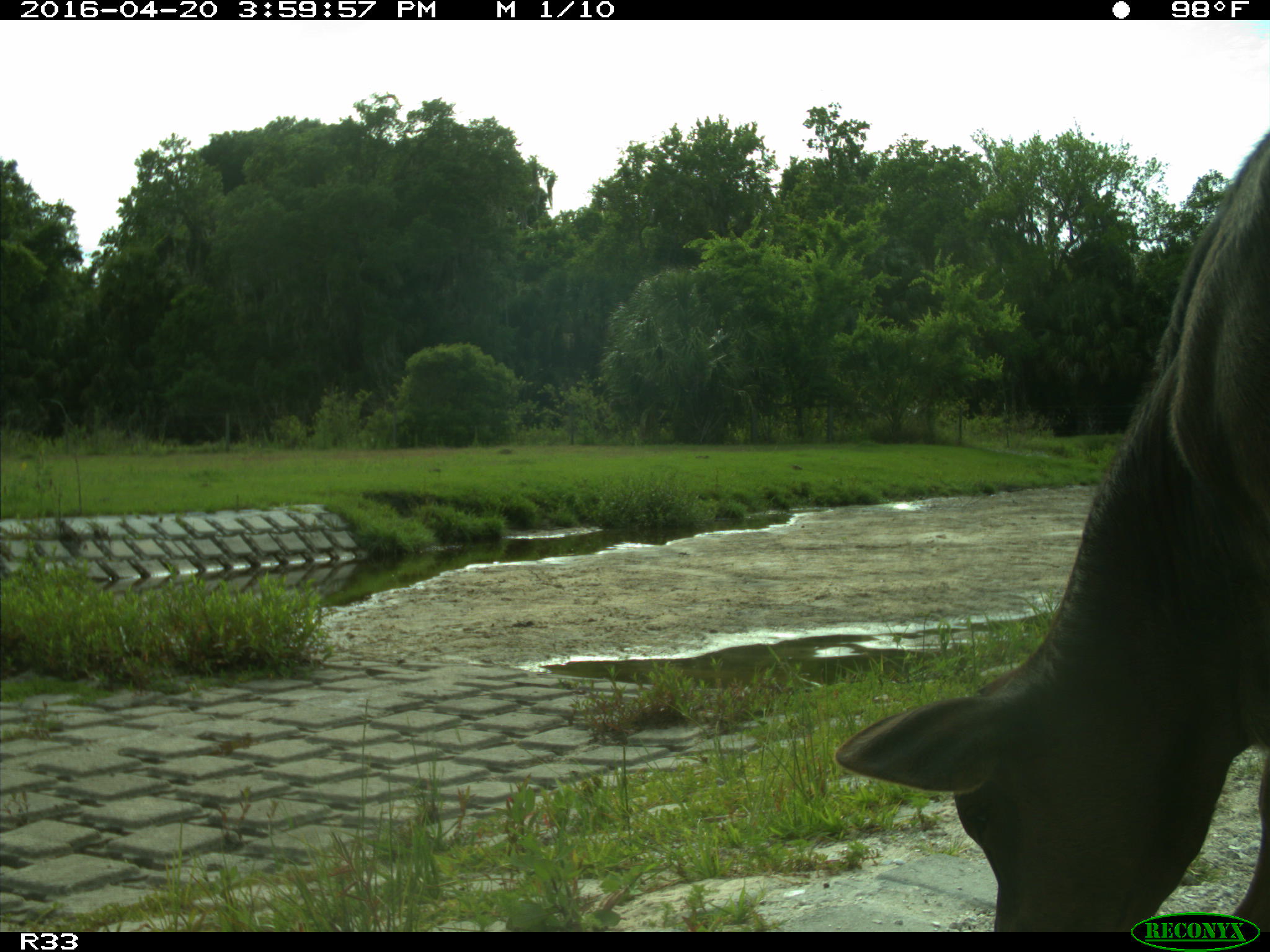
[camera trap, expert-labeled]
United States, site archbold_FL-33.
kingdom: Animalia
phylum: Chordata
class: Mammalia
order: Artiodactyla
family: Bovidae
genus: Bos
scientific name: Bos taurus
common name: domestic cow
Bos taurus (domestic cow).